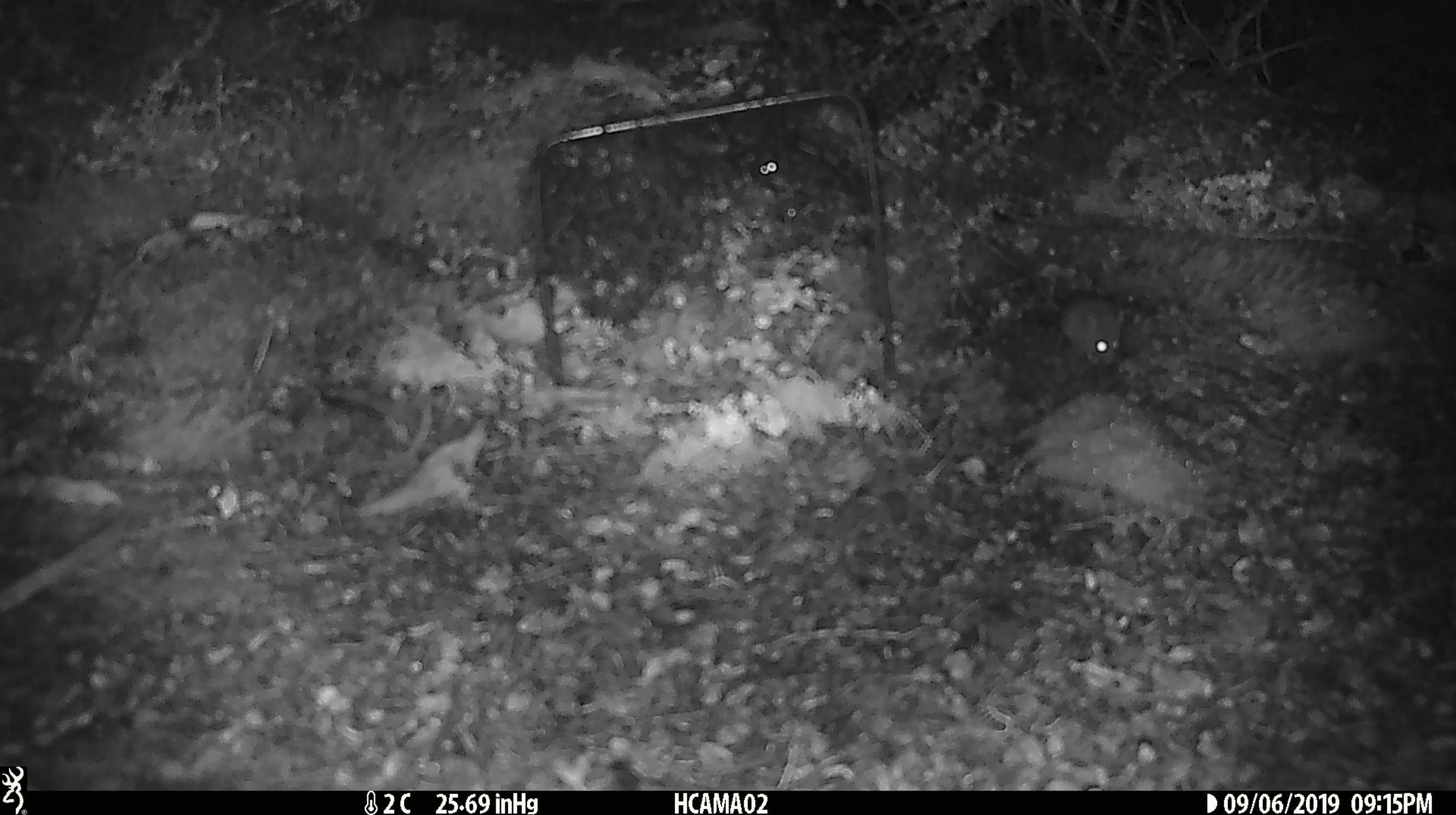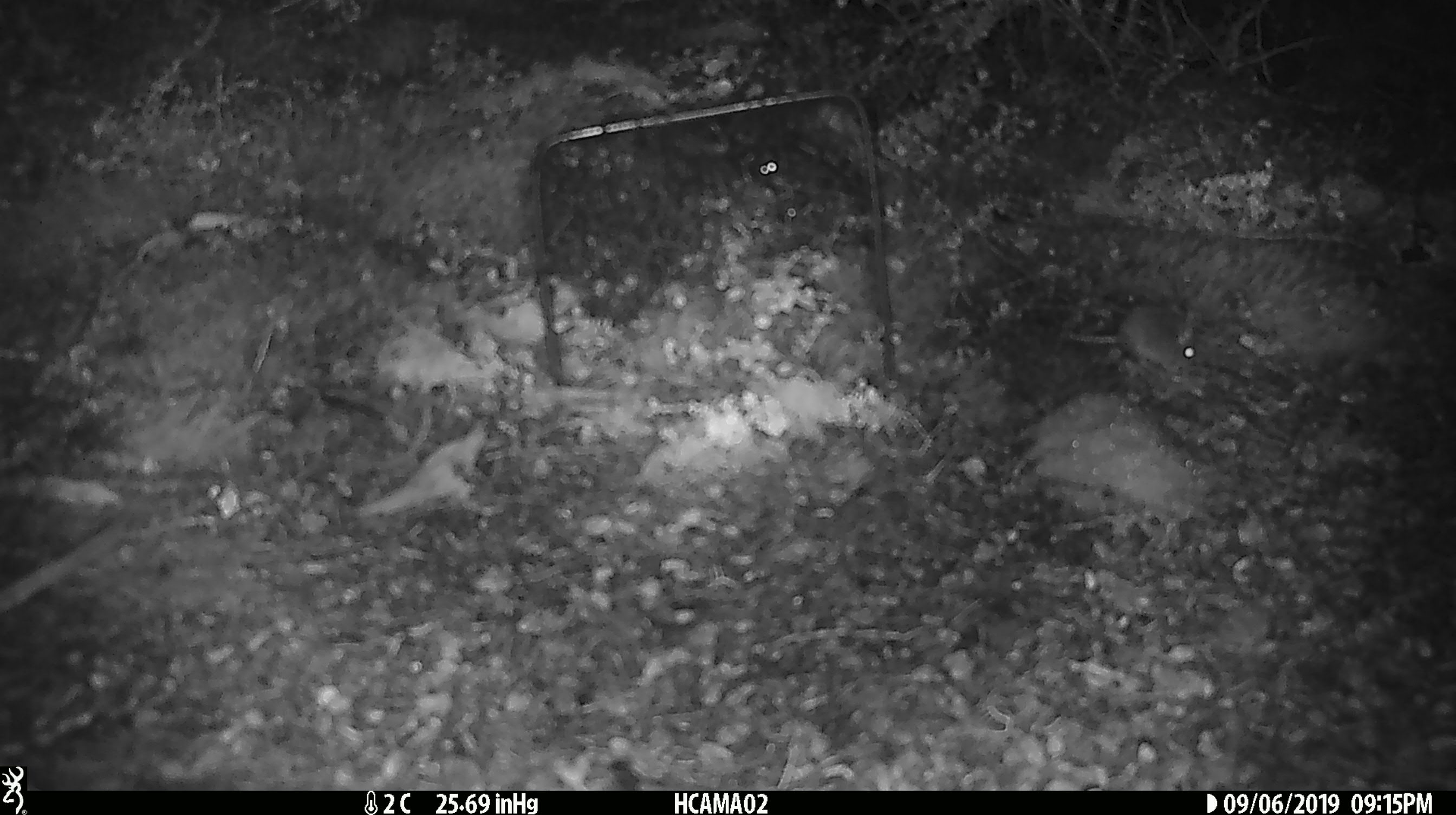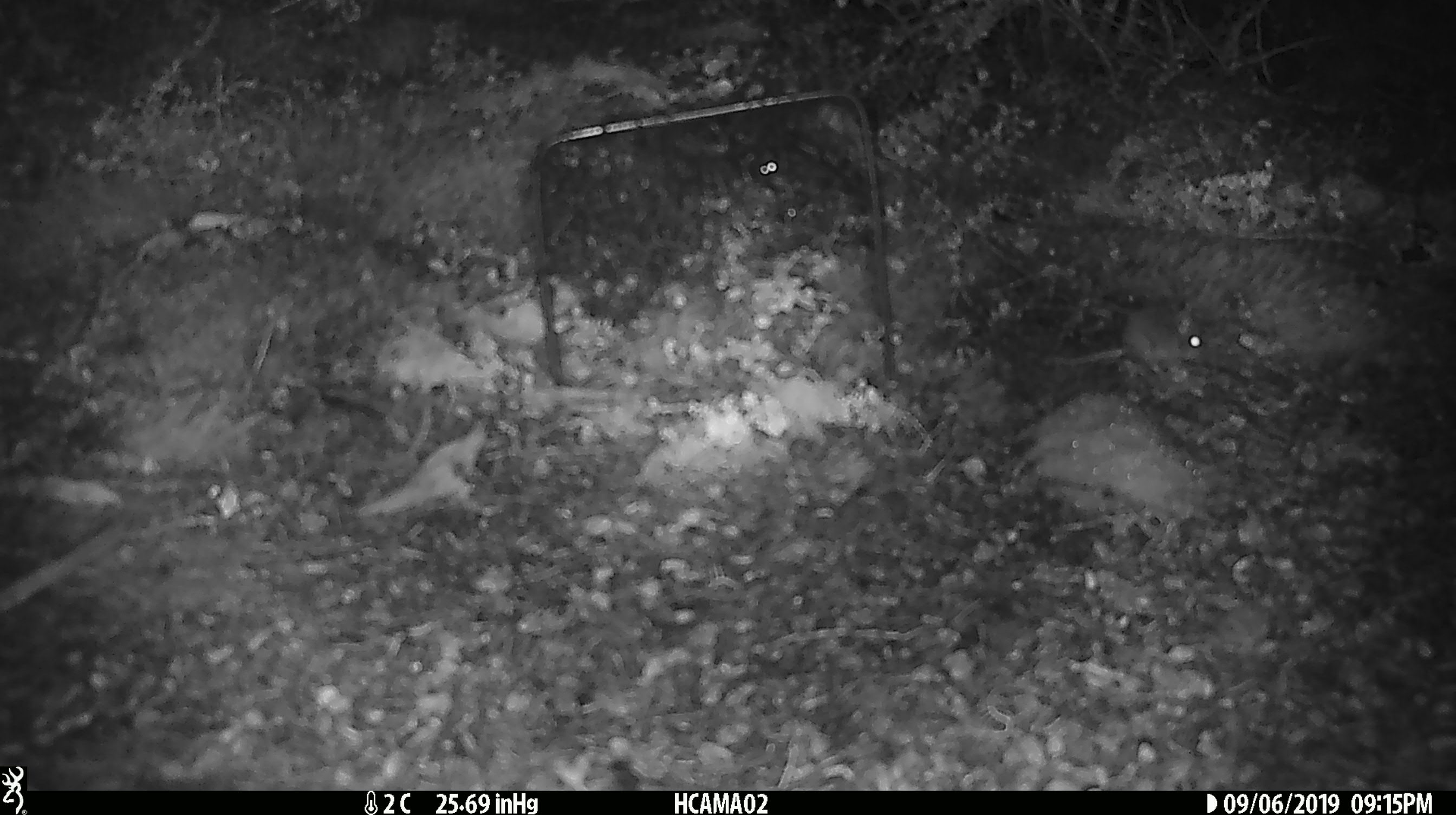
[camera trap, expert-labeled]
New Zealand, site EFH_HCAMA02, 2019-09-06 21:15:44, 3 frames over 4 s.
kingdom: Animalia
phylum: Chordata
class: Mammalia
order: Rodentia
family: Muridae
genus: Mus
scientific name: Mus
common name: mouse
Mouse (Mus).